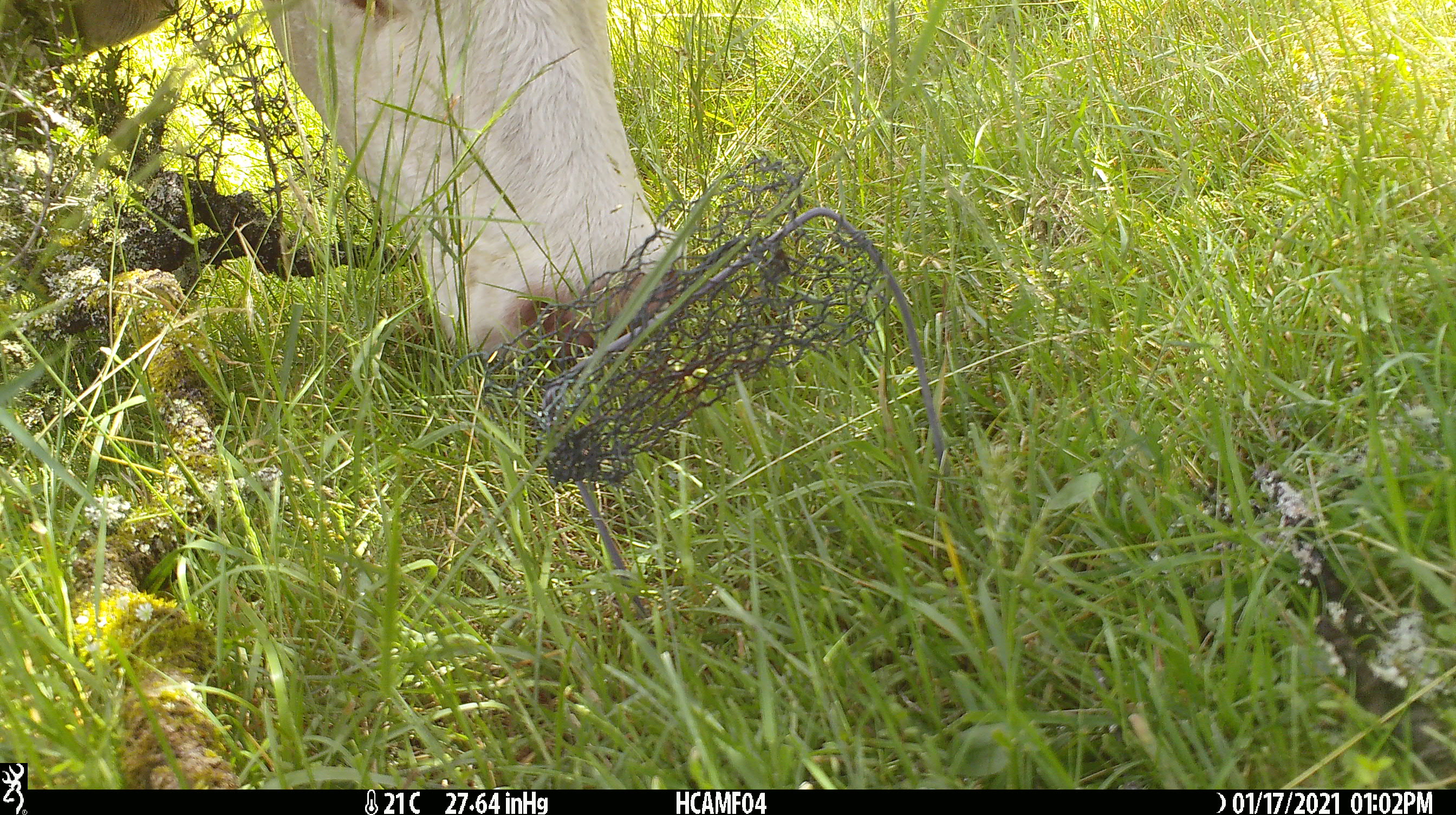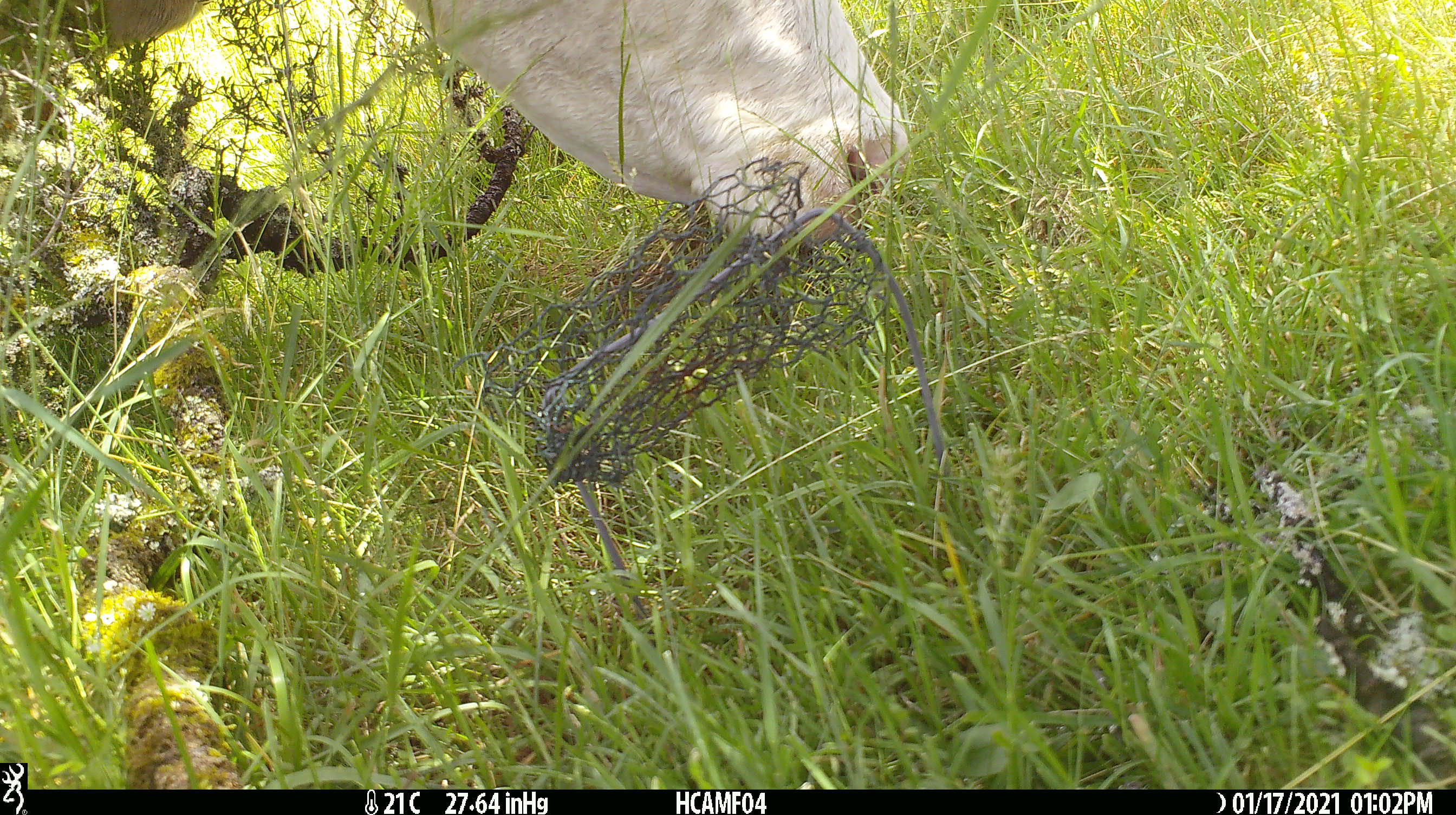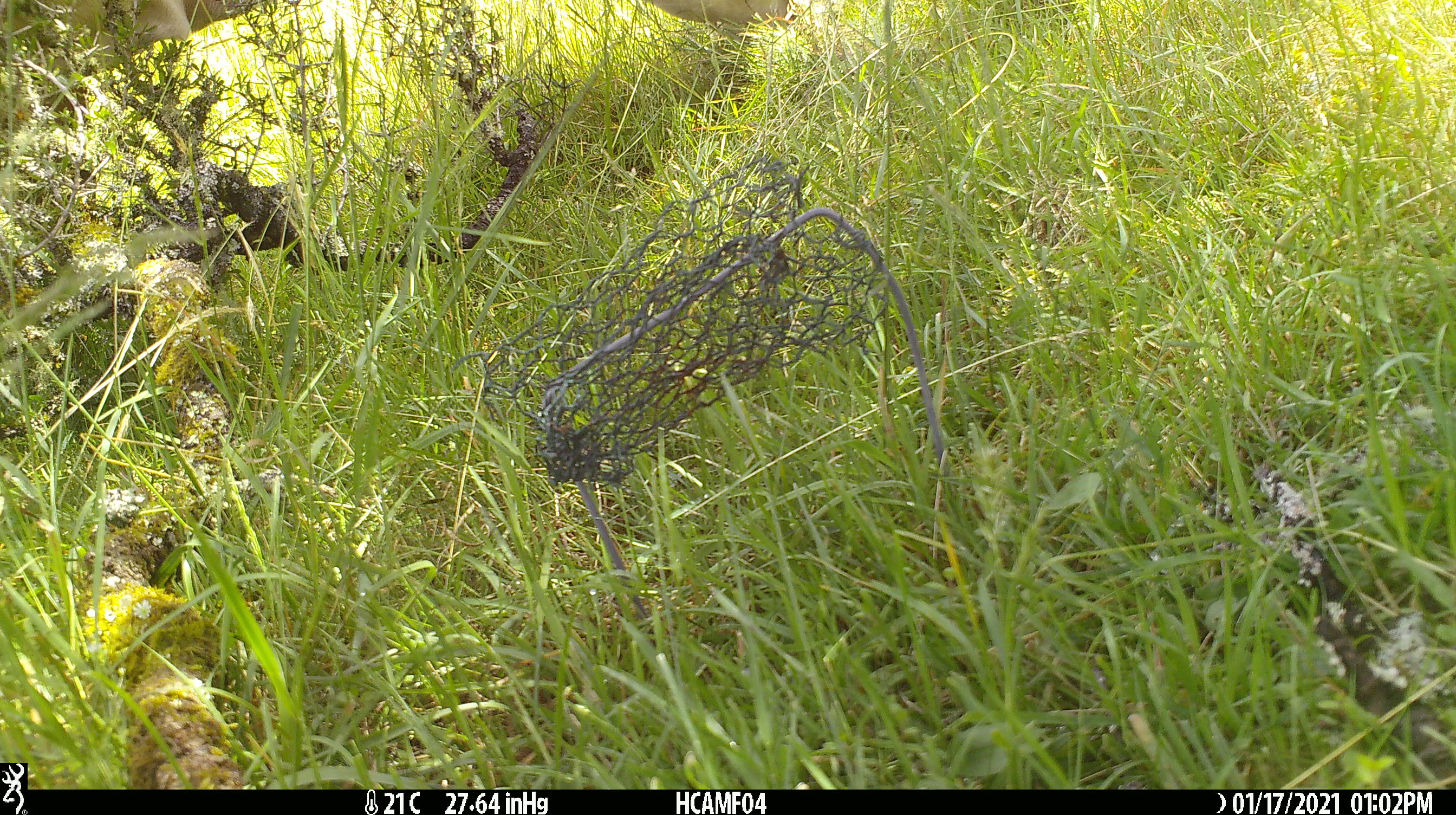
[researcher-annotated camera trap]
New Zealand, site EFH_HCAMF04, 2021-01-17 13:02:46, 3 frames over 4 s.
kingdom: Animalia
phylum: Chordata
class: Mammalia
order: Artiodactyla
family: Bovidae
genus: Bos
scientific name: Bos taurus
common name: domestic cow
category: cow